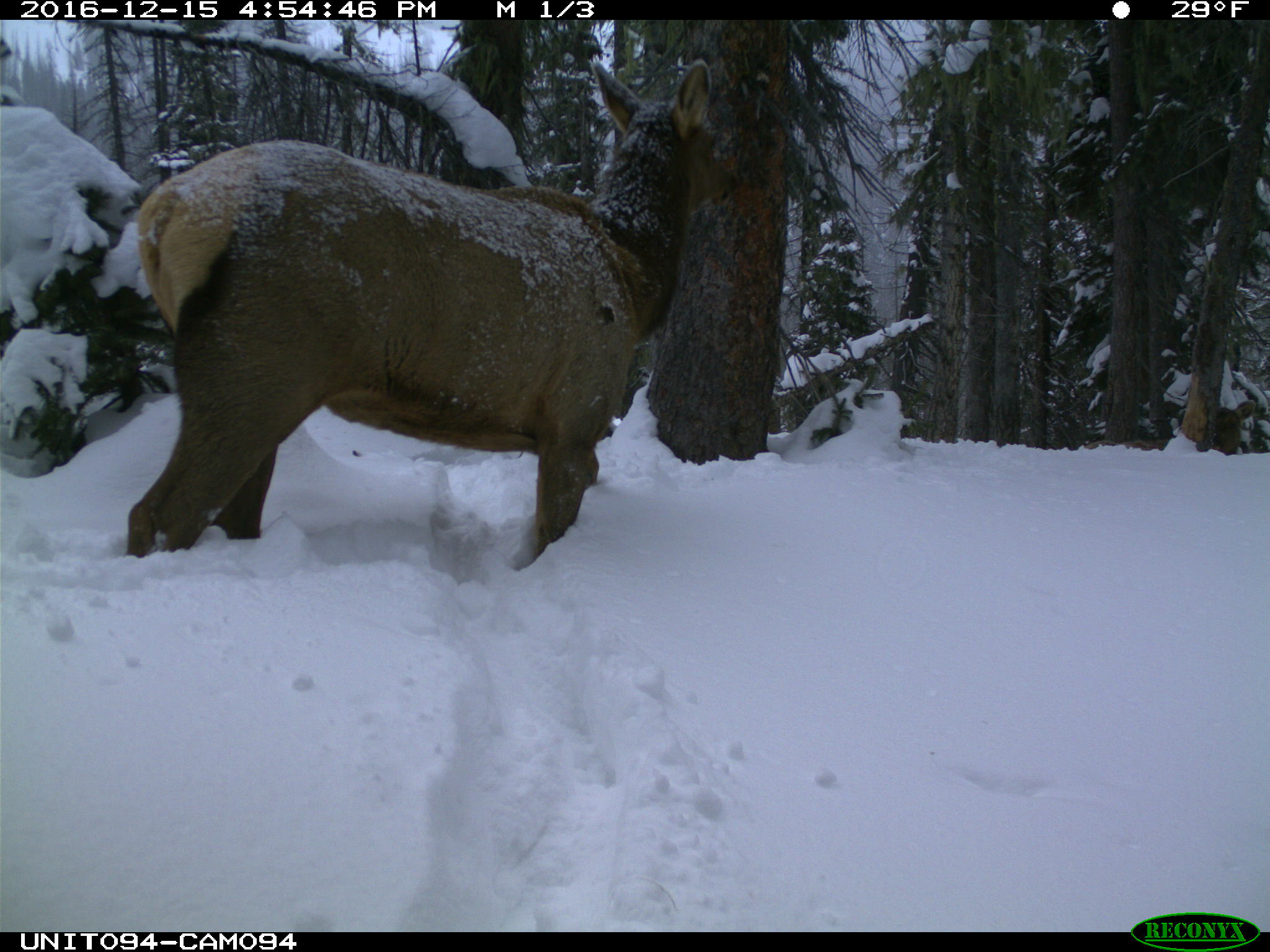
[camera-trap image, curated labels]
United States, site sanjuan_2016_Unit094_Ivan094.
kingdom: Animalia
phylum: Chordata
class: Mammalia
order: Artiodactyla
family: Cervidae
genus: Cervus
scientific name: Cervus elaphus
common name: red deer